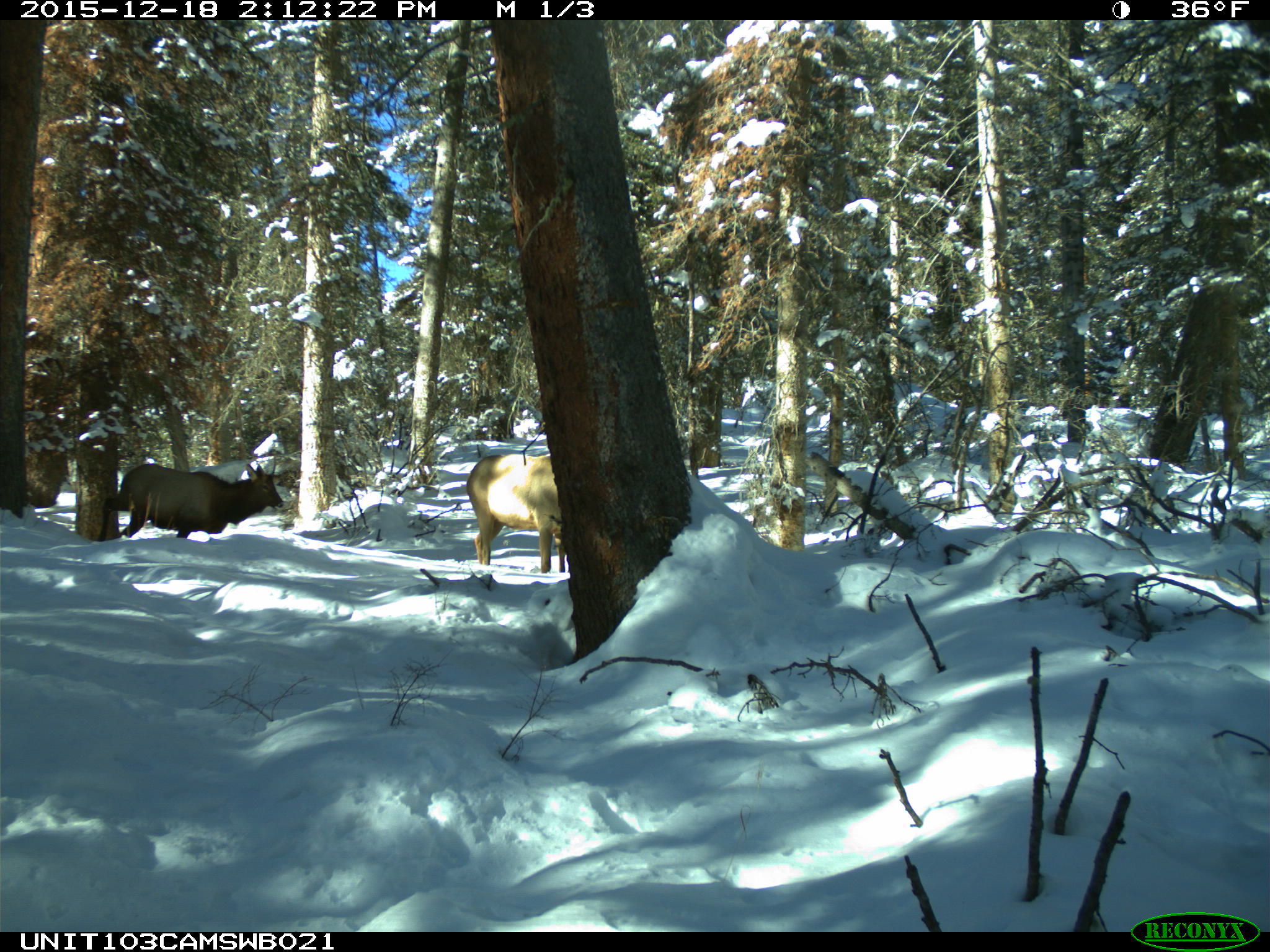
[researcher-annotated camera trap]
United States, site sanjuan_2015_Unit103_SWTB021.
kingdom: Animalia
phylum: Chordata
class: Mammalia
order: Artiodactyla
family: Cervidae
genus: Cervus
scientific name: Cervus elaphus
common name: red deer